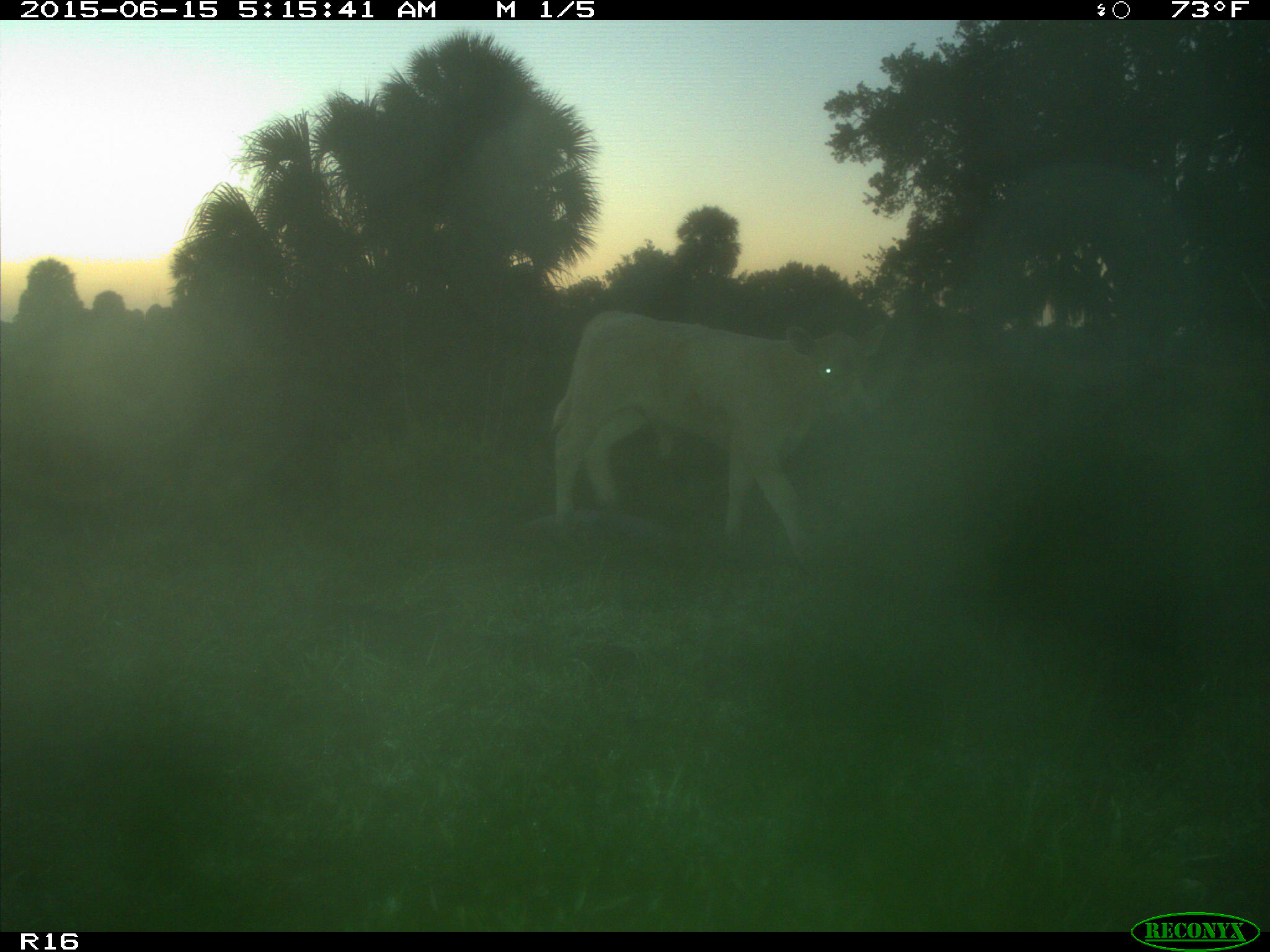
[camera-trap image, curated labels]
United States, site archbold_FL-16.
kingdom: Animalia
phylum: Chordata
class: Mammalia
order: Artiodactyla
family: Bovidae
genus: Bos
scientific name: Bos taurus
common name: domestic cow